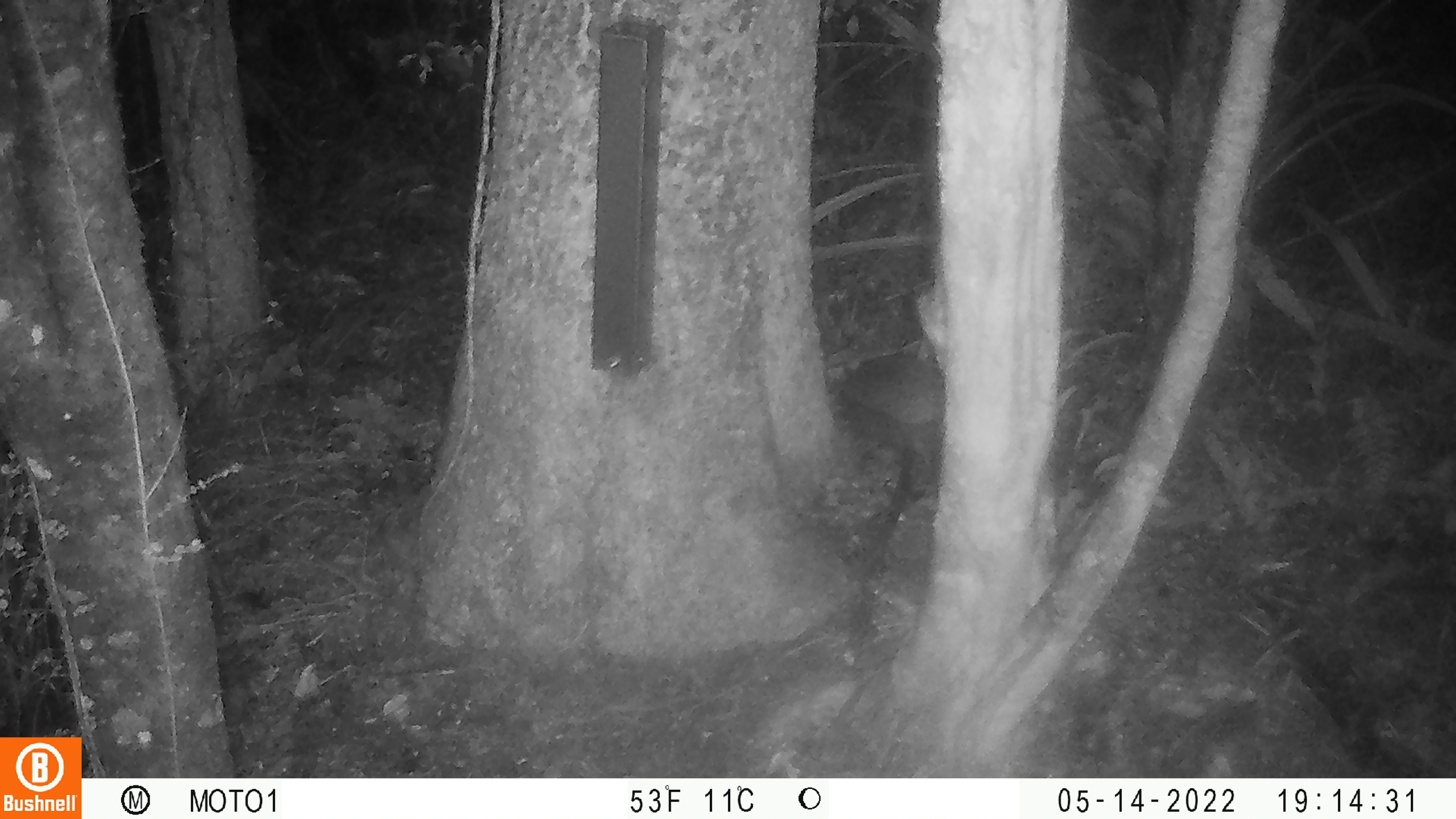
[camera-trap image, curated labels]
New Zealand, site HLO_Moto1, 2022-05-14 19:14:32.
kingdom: Animalia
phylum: Chordata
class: Mammalia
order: Eulipotyphla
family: Erinaceidae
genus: Erinaceus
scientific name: Erinaceus europaeus europaeus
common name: european hedgehog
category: hedgehog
Hedgehog (european hedgehog) (Erinaceus europaeus europaeus).